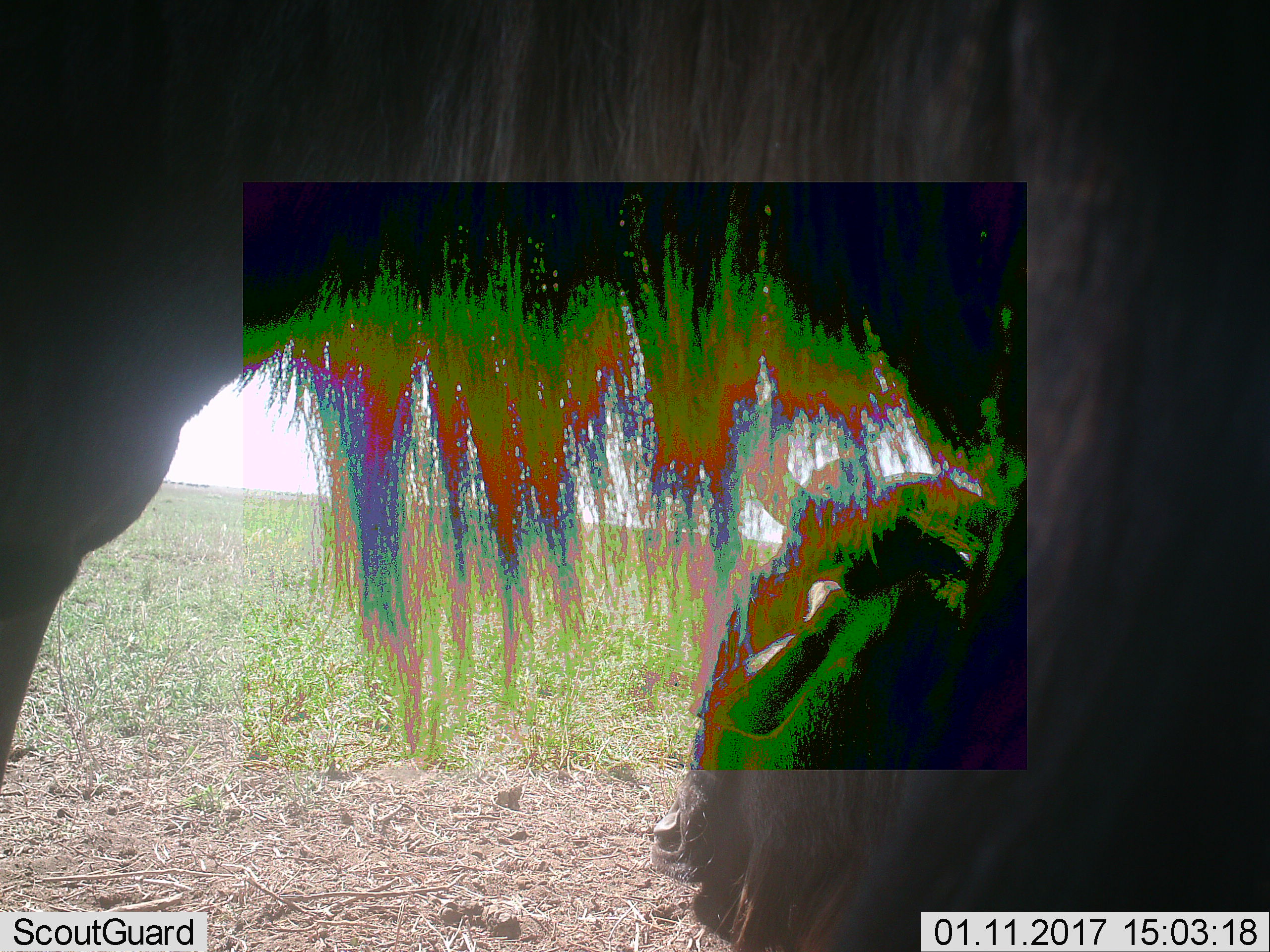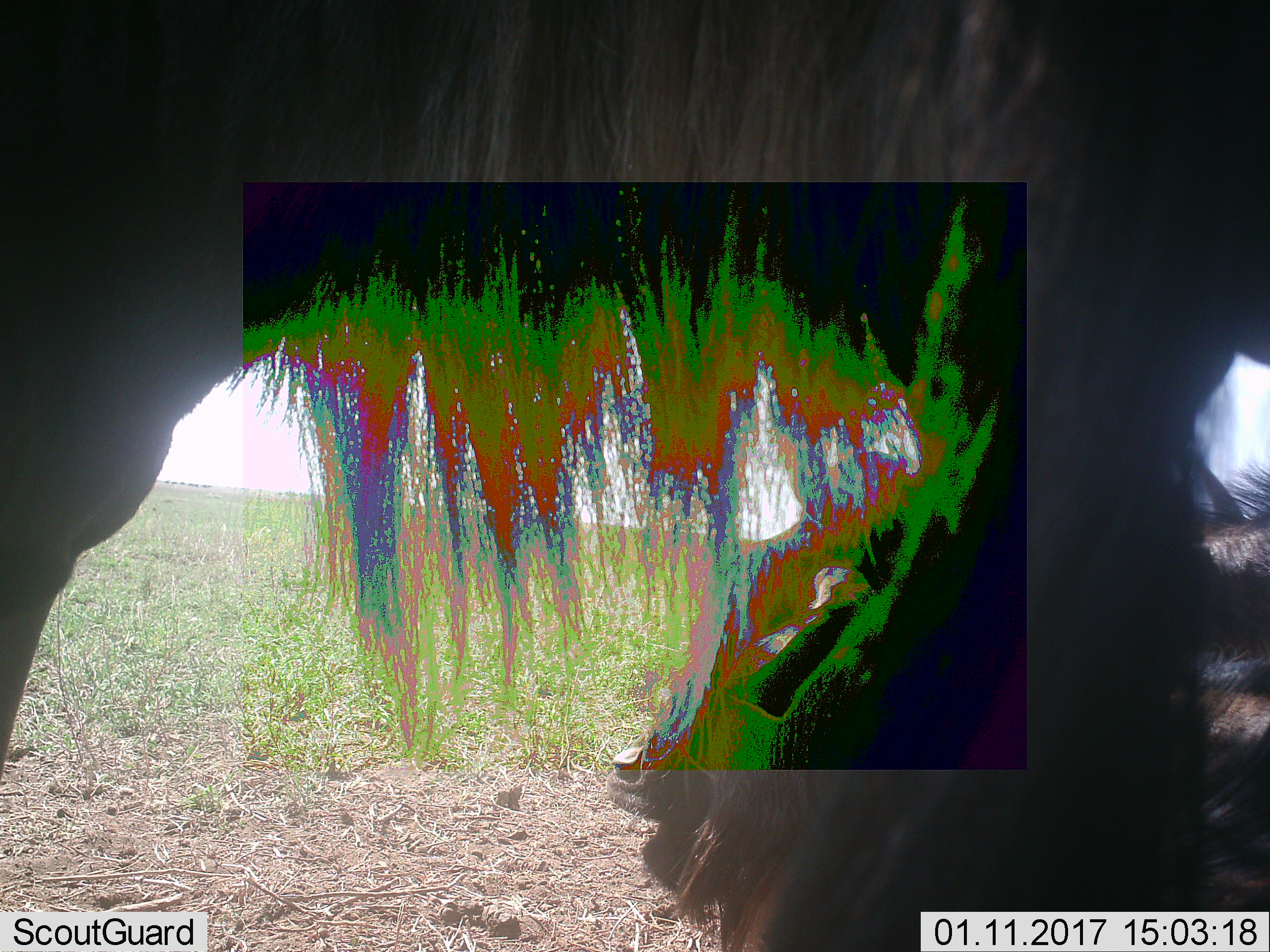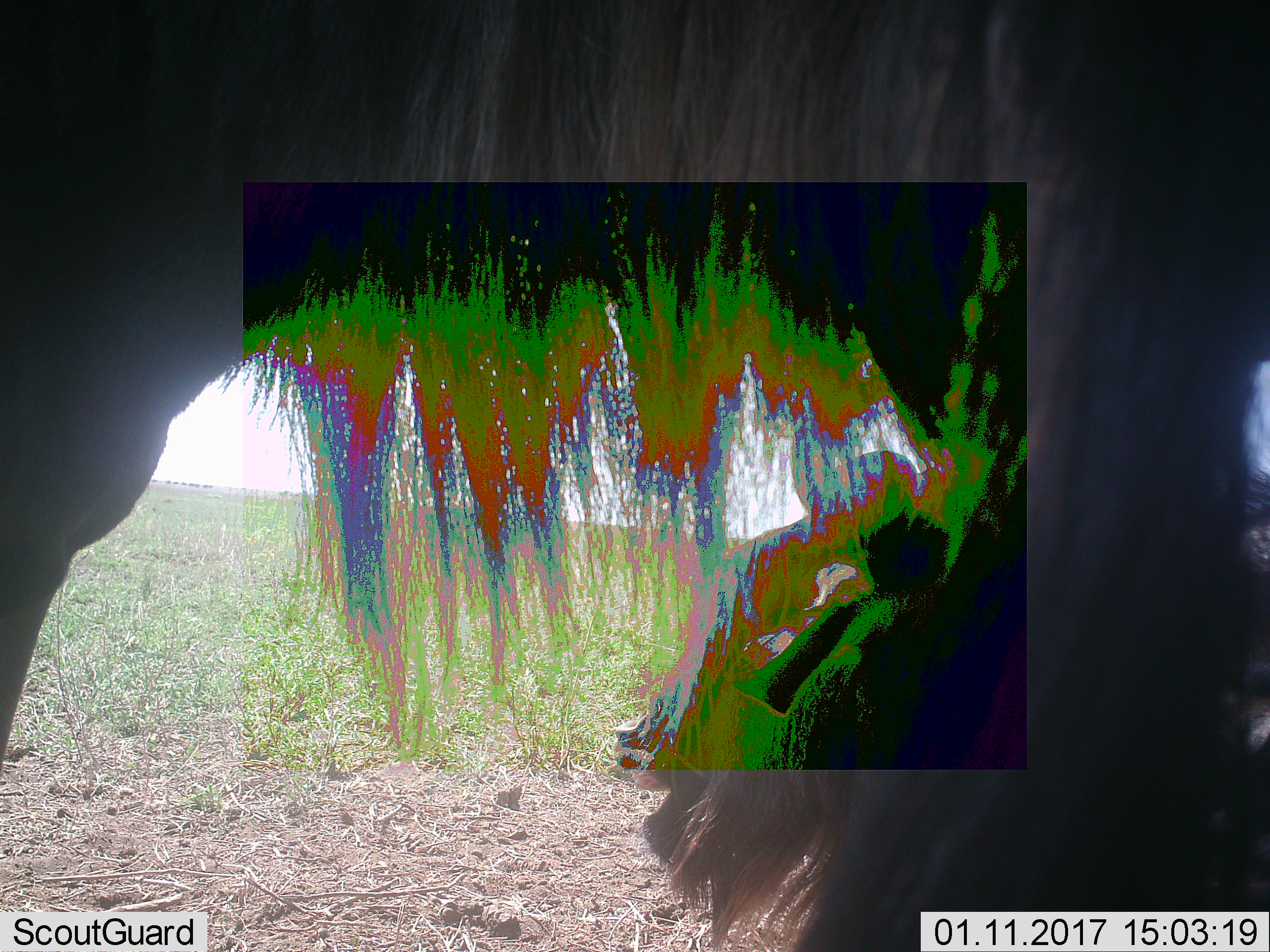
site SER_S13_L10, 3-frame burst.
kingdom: Animalia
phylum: Chordata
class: Mammalia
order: Artiodactyla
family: Bovidae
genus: Connochaetes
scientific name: Connochaetes taurinus taurinus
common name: blue wildebeest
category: wildebeestblue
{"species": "wildebeestblue (blue wildebeest) (Connochaetes taurinus taurinus)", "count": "2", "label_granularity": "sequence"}